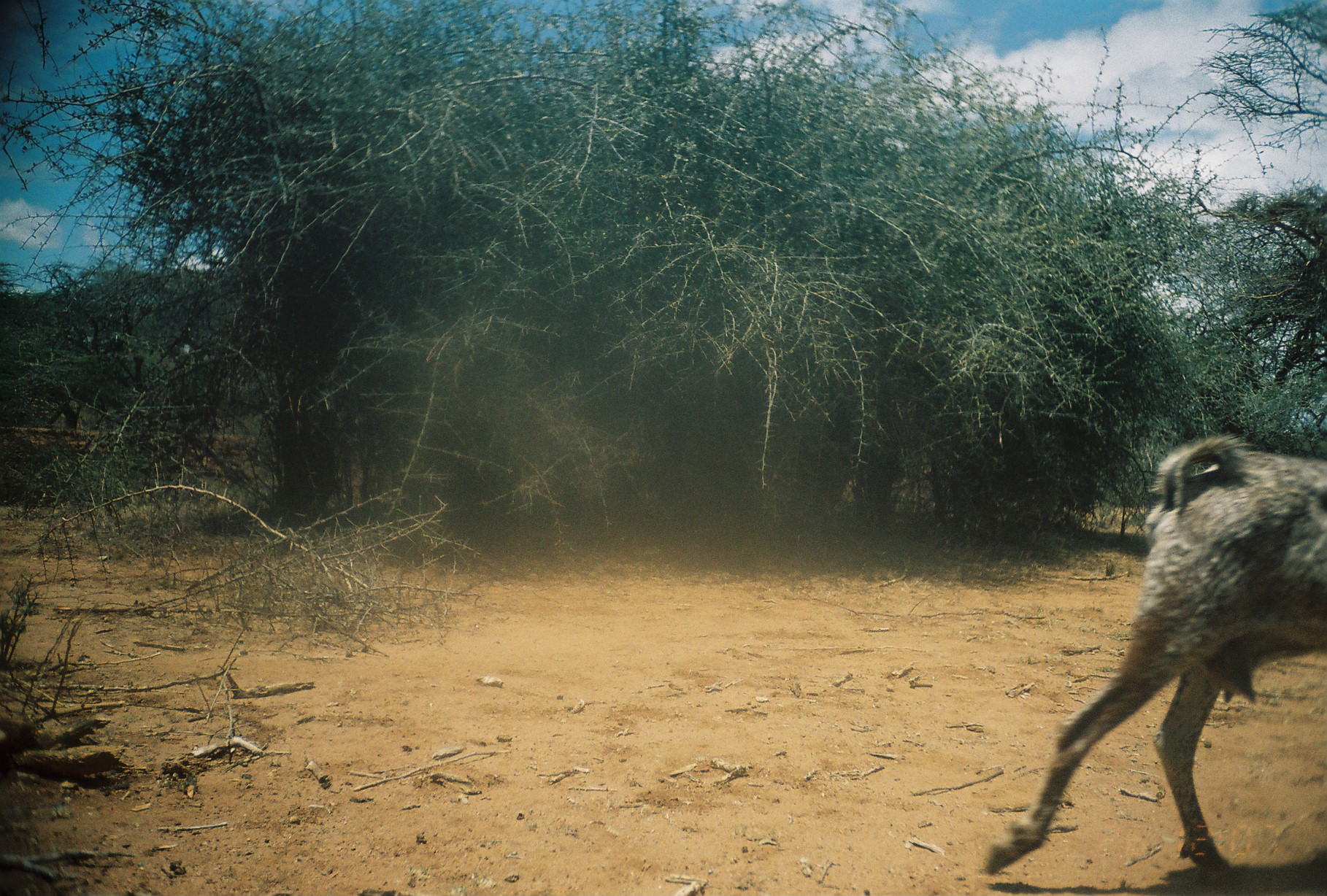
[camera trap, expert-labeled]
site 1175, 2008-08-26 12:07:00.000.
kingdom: Animalia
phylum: Chordata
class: Mammalia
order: Artiodactyla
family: Bovidae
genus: Capra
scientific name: Capra aegagrus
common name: wild goat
Capra aegagrus (wild goat), count 1.